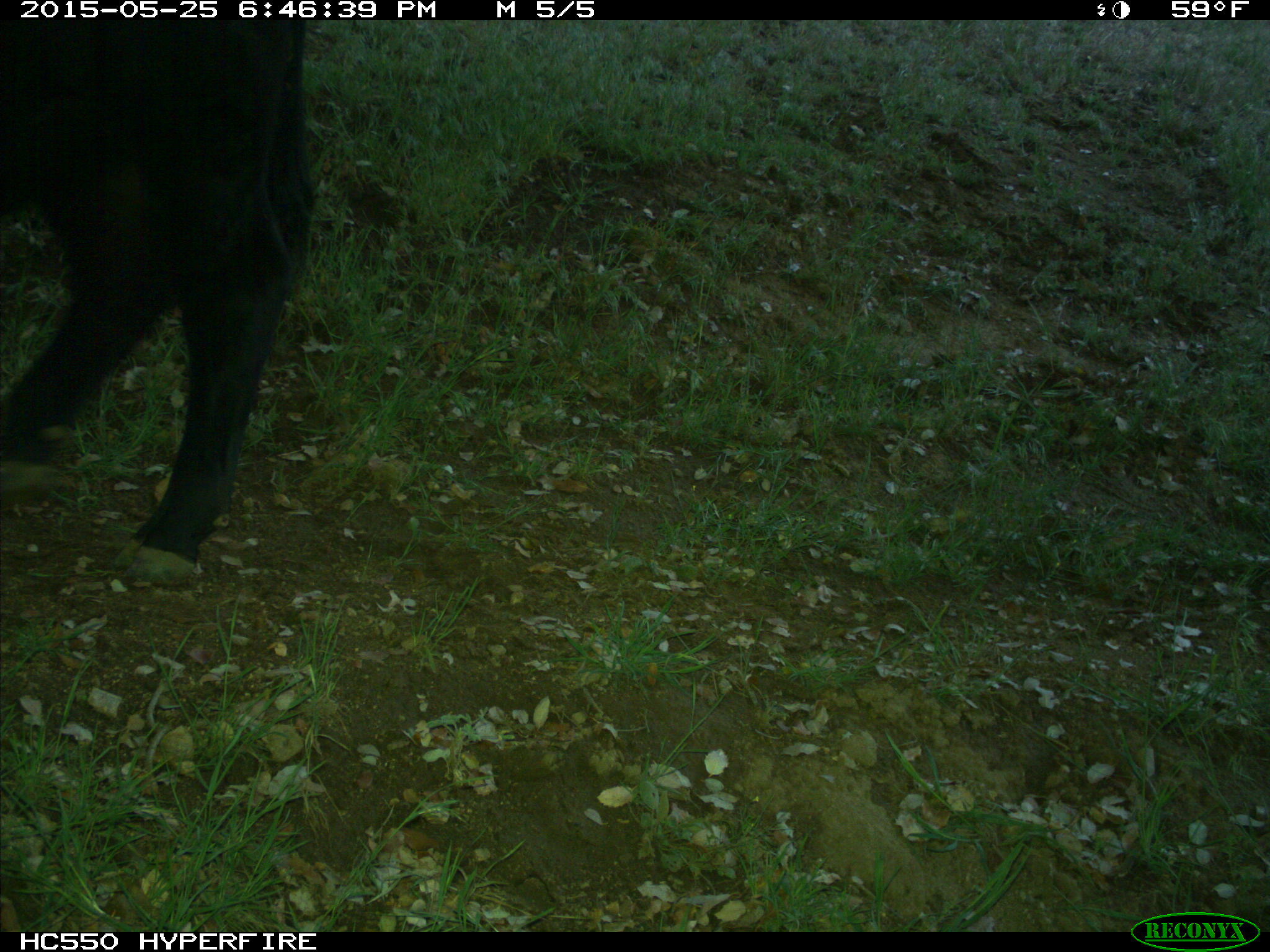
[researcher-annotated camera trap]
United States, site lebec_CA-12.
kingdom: Animalia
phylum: Chordata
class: Mammalia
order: Artiodactyla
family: Bovidae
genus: Bos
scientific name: Bos taurus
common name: domestic cow